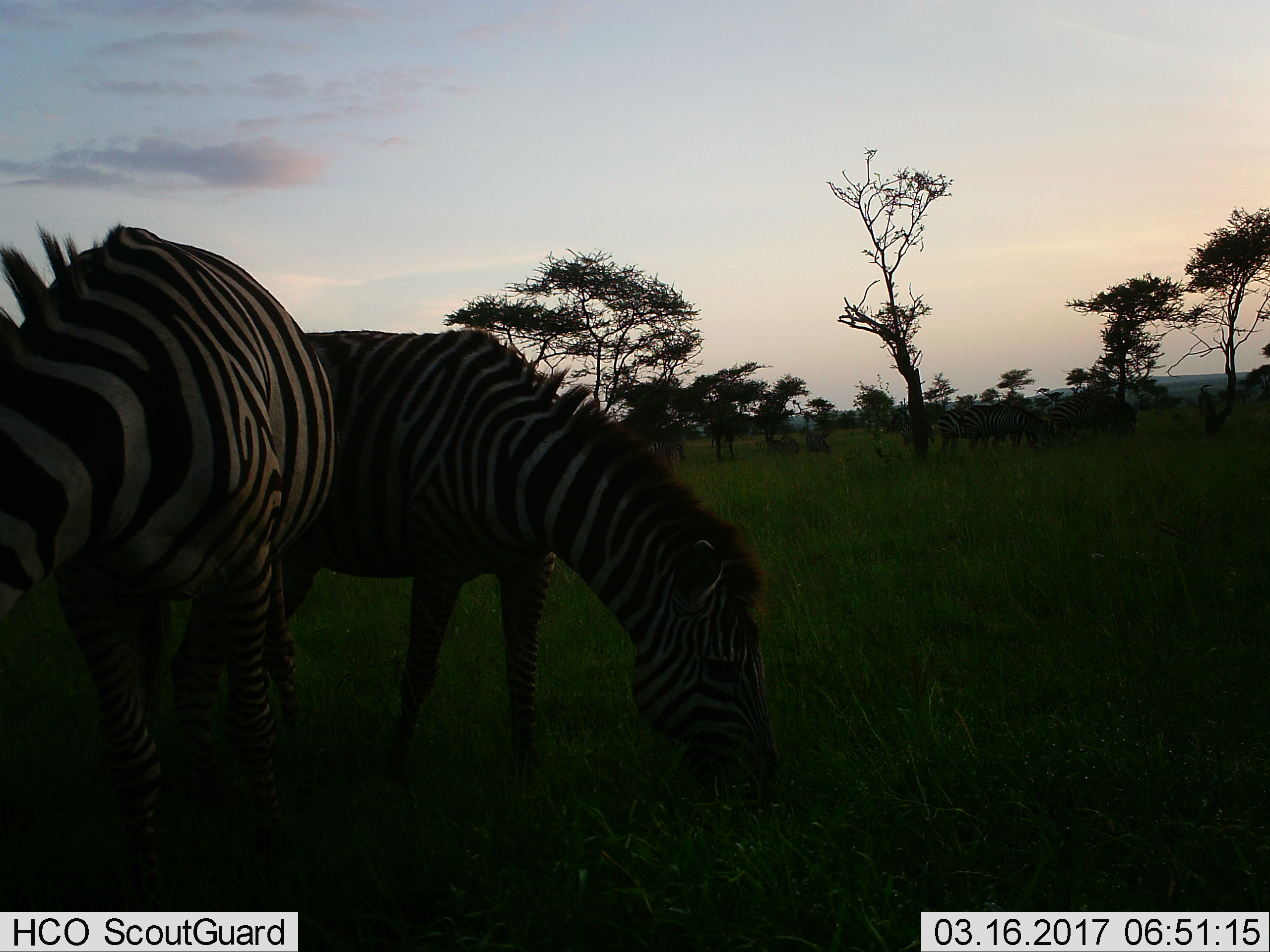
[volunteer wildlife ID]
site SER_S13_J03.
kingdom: Animalia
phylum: Chordata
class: Mammalia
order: Perissodactyla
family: Equidae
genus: Equus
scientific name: Equus quagga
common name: plains zebra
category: zebraplains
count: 4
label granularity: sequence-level